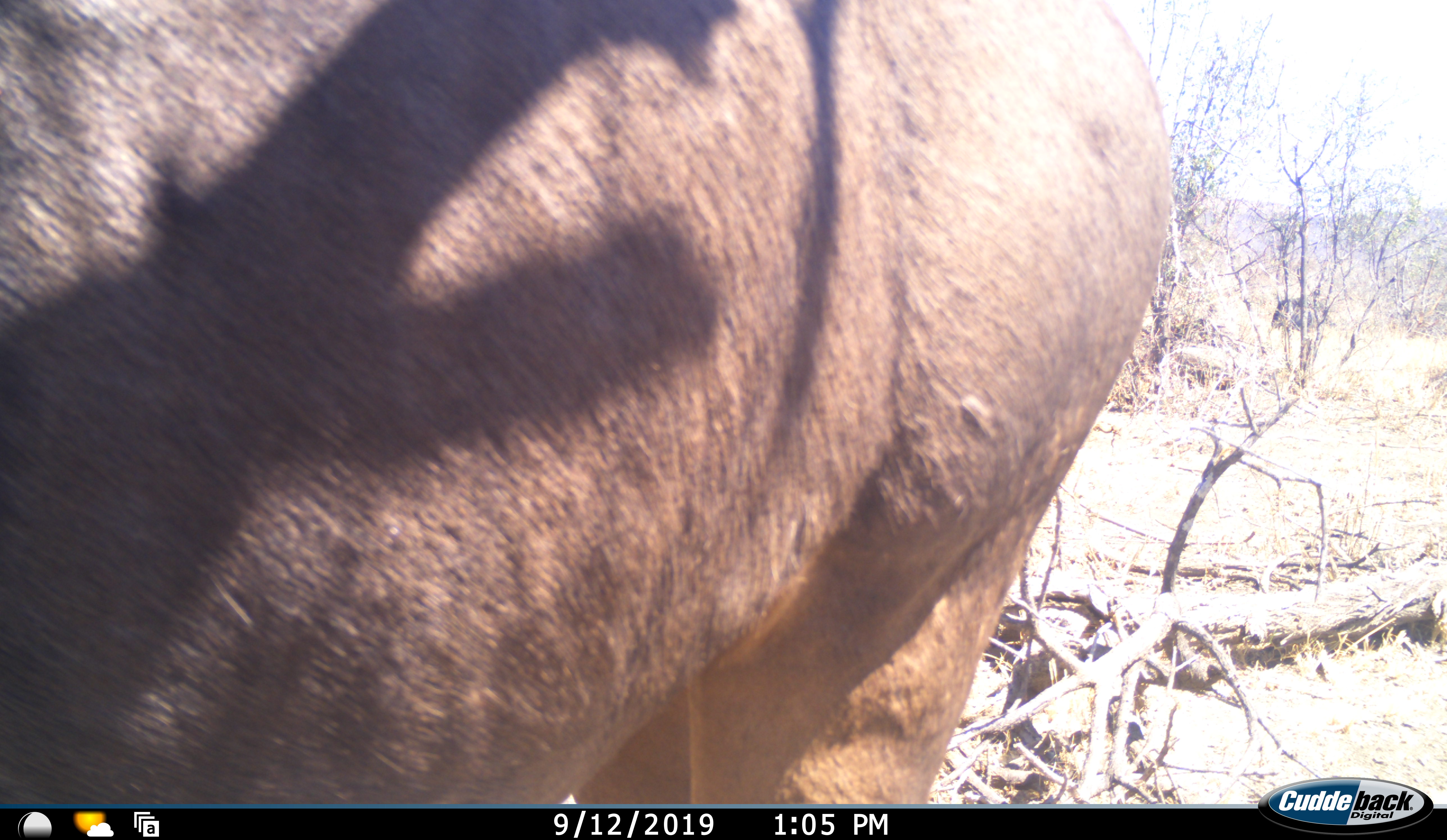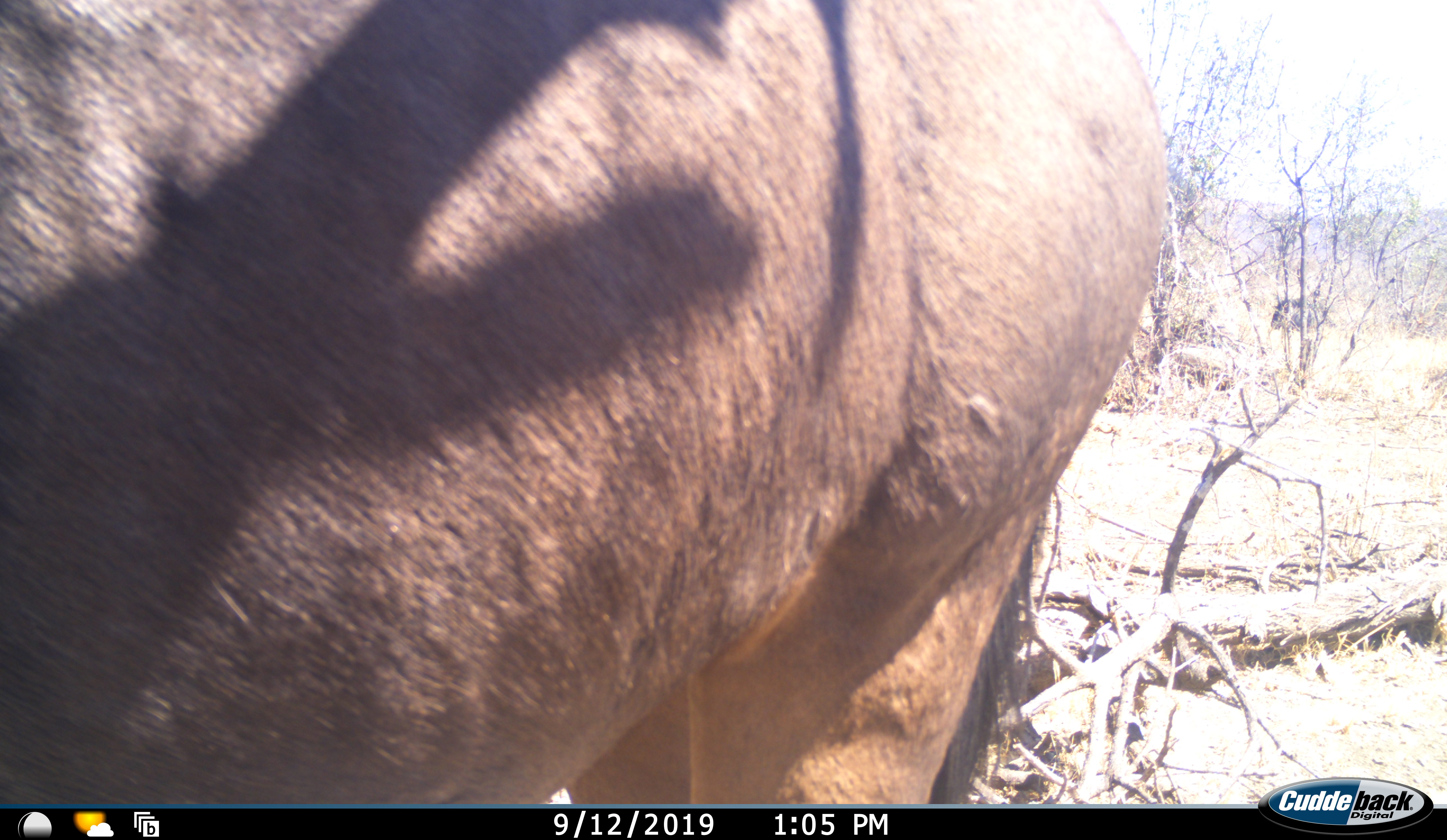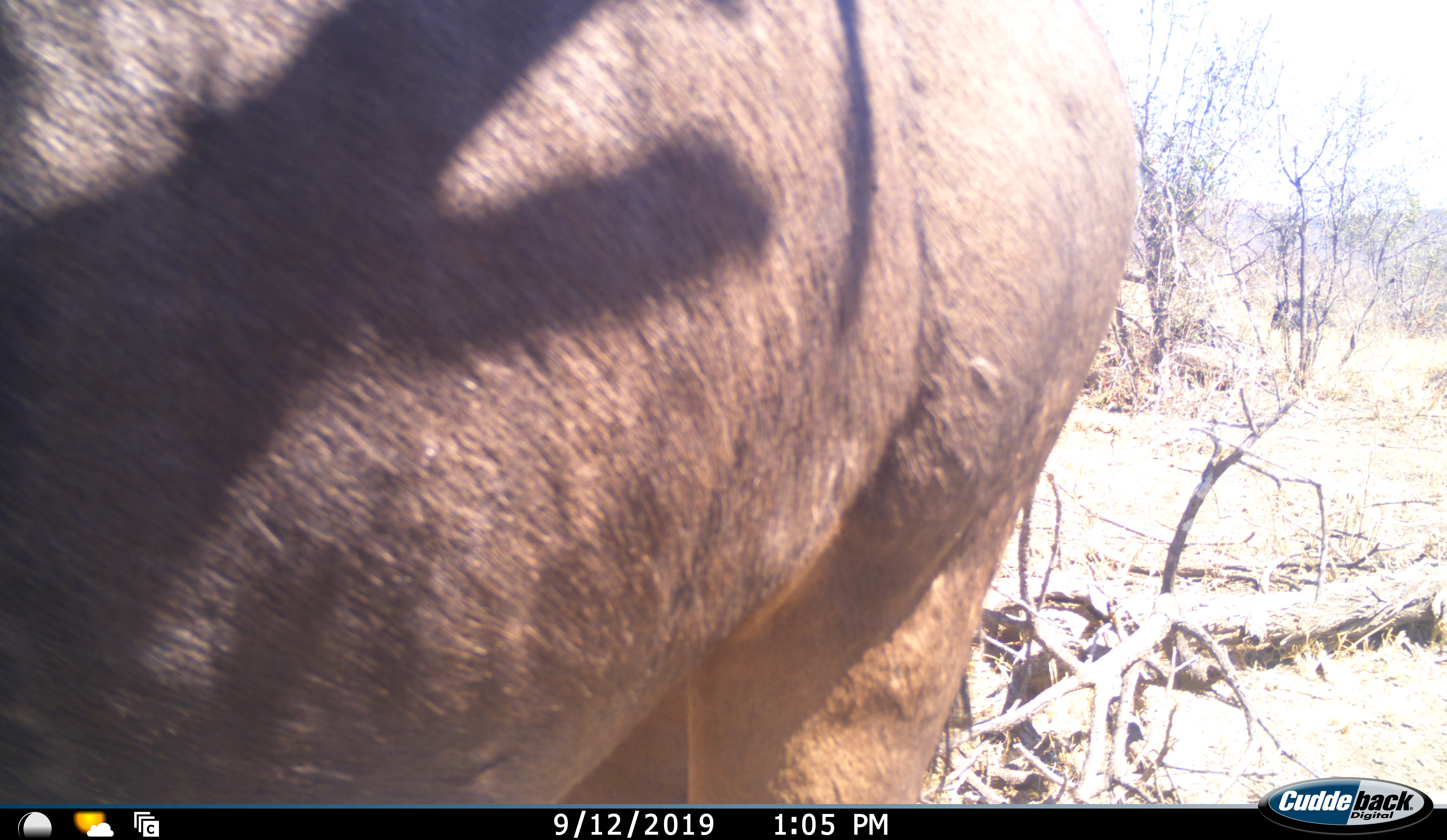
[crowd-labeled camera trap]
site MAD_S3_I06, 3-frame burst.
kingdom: Animalia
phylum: Chordata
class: Mammalia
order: Artiodactyla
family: Bovidae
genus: Connochaetes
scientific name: Connochaetes taurinus taurinus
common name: blue wildebeest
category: wildebeestblue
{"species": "wildebeestblue (blue wildebeest) (Connochaetes taurinus taurinus)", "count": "1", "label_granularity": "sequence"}